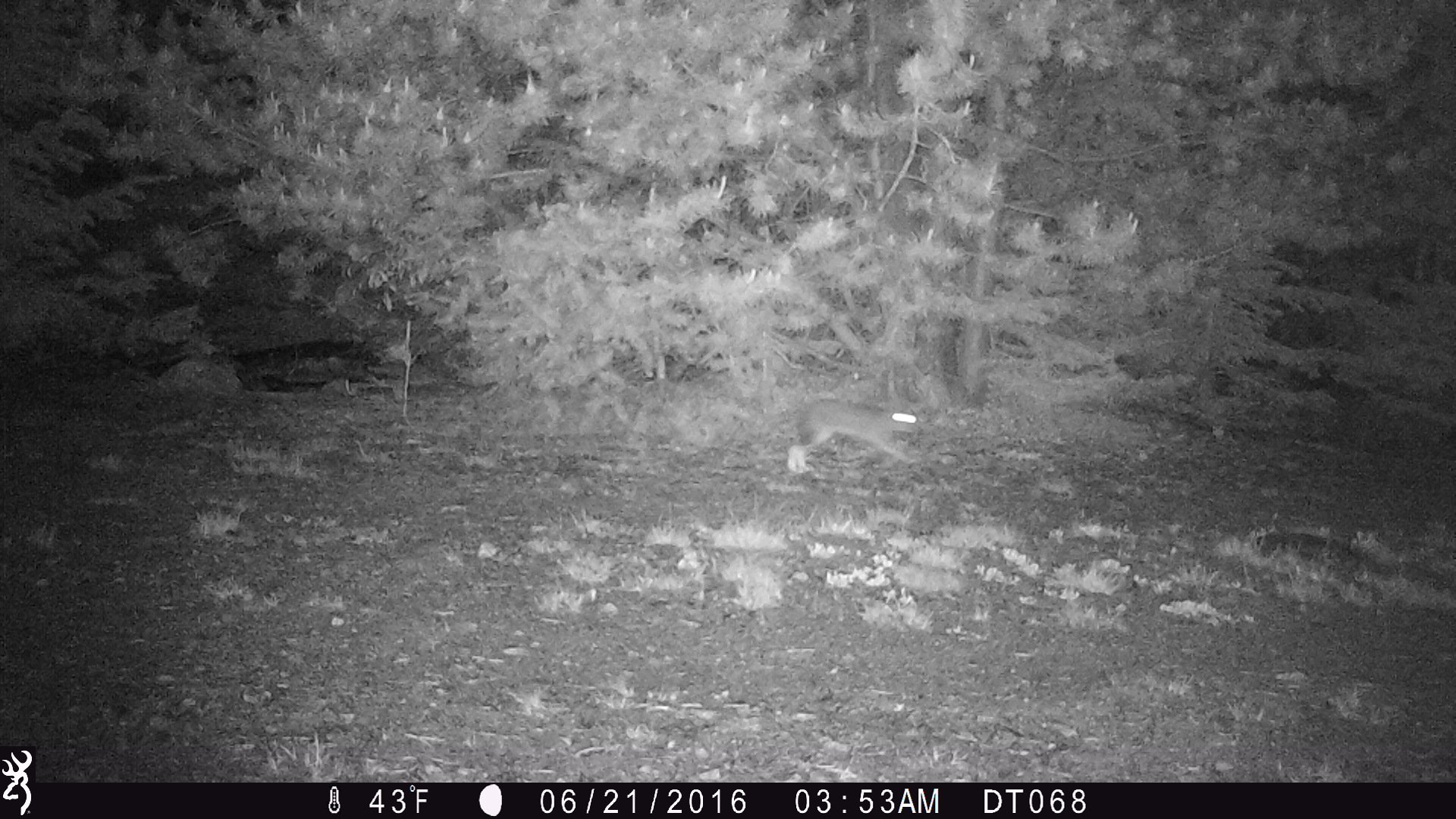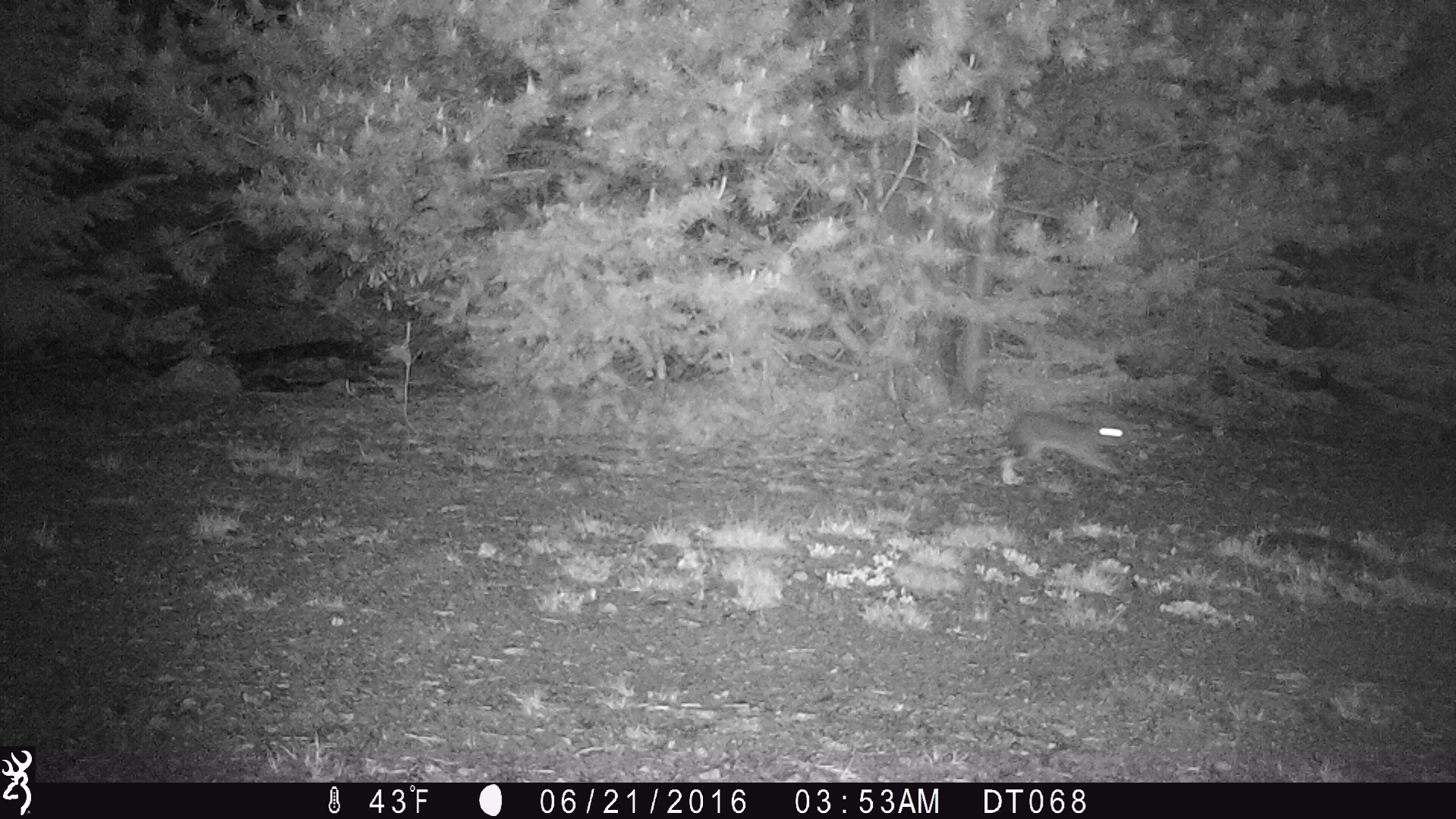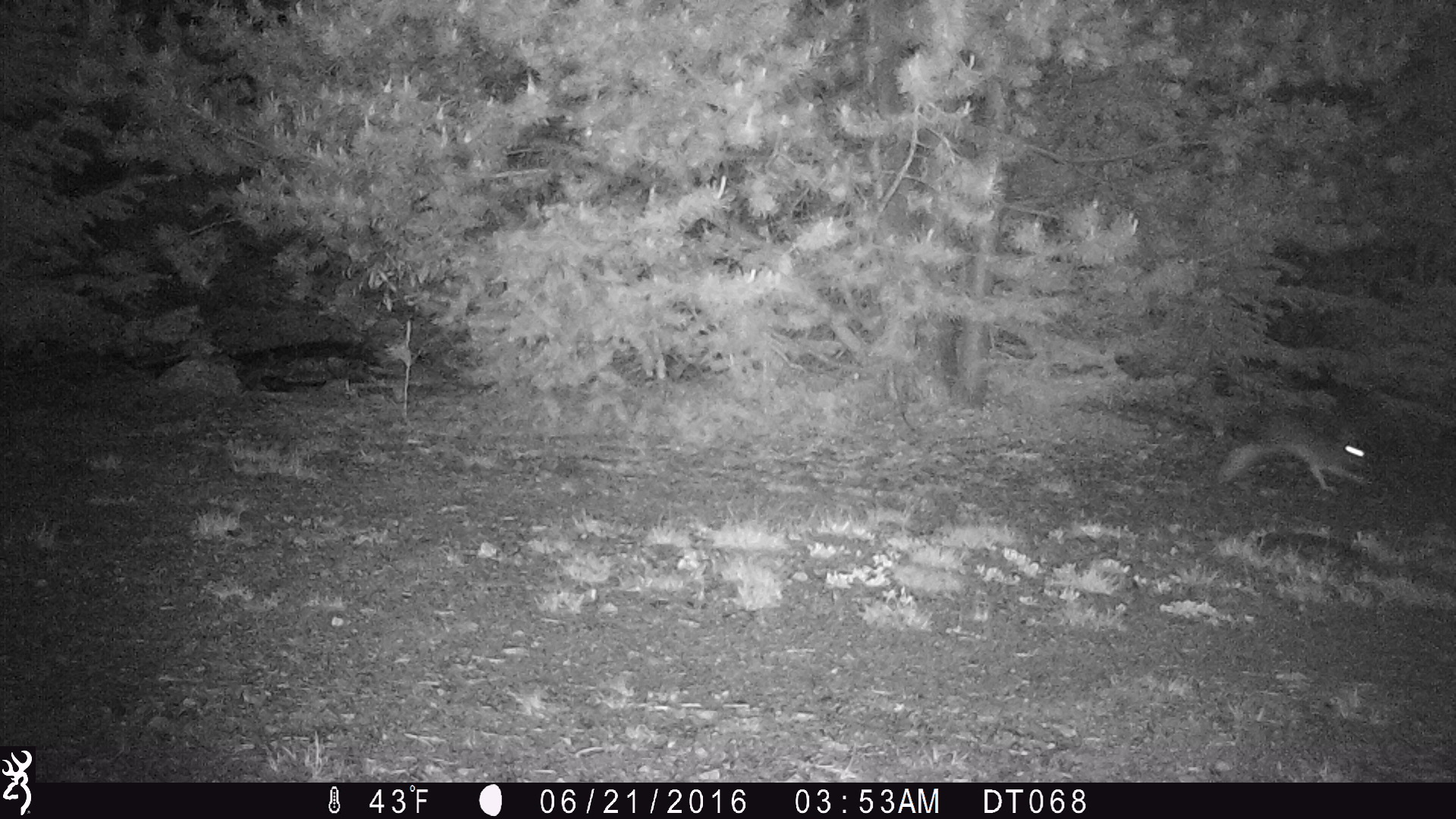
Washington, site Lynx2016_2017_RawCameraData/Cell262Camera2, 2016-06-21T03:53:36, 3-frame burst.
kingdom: Animalia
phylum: Chordata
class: Mammalia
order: Lagomorpha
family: Leporidae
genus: Lepus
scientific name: Lepus americanus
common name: snowshoe hare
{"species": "Lepus americanus (snowshoe hare)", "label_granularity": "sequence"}